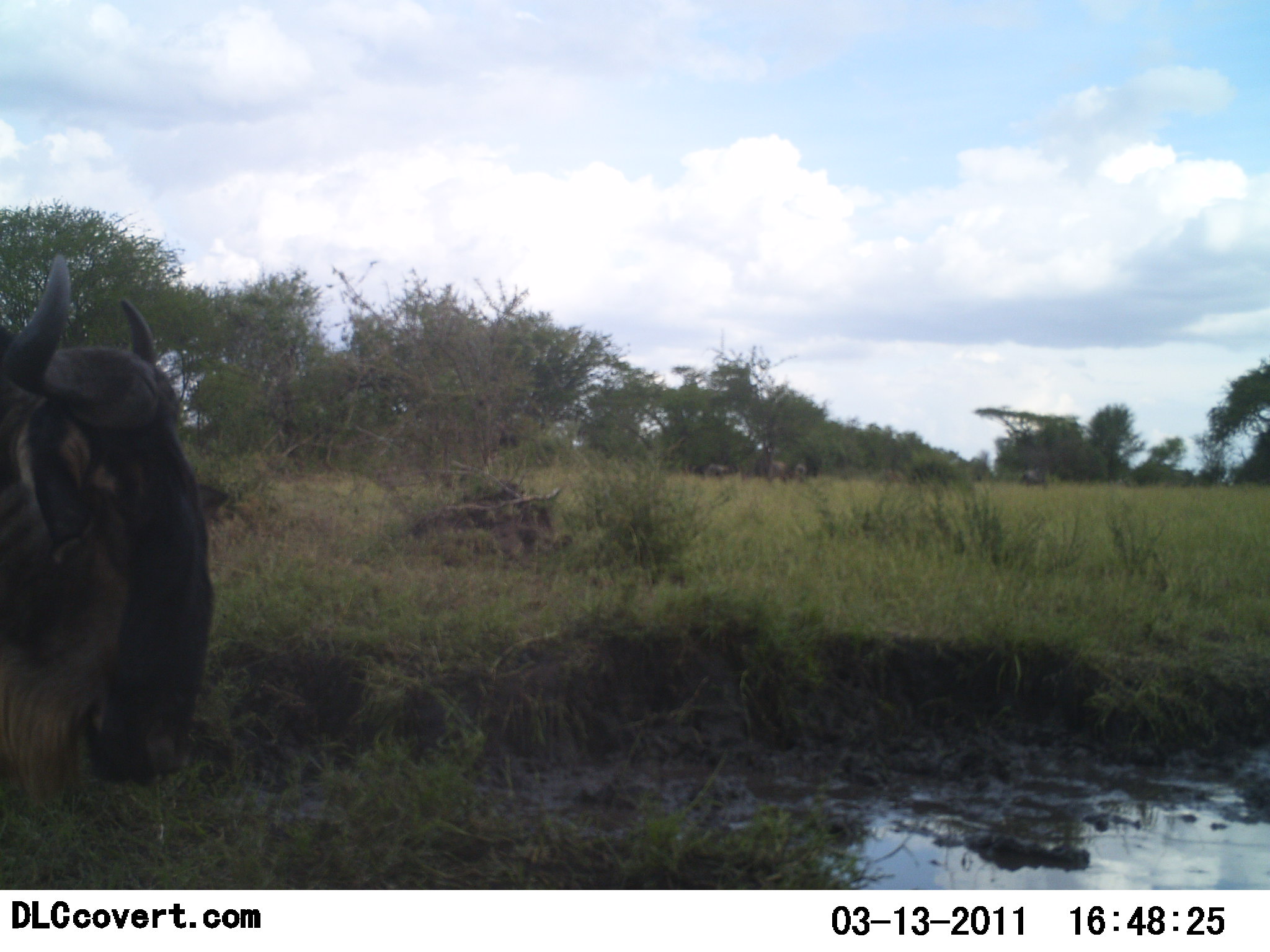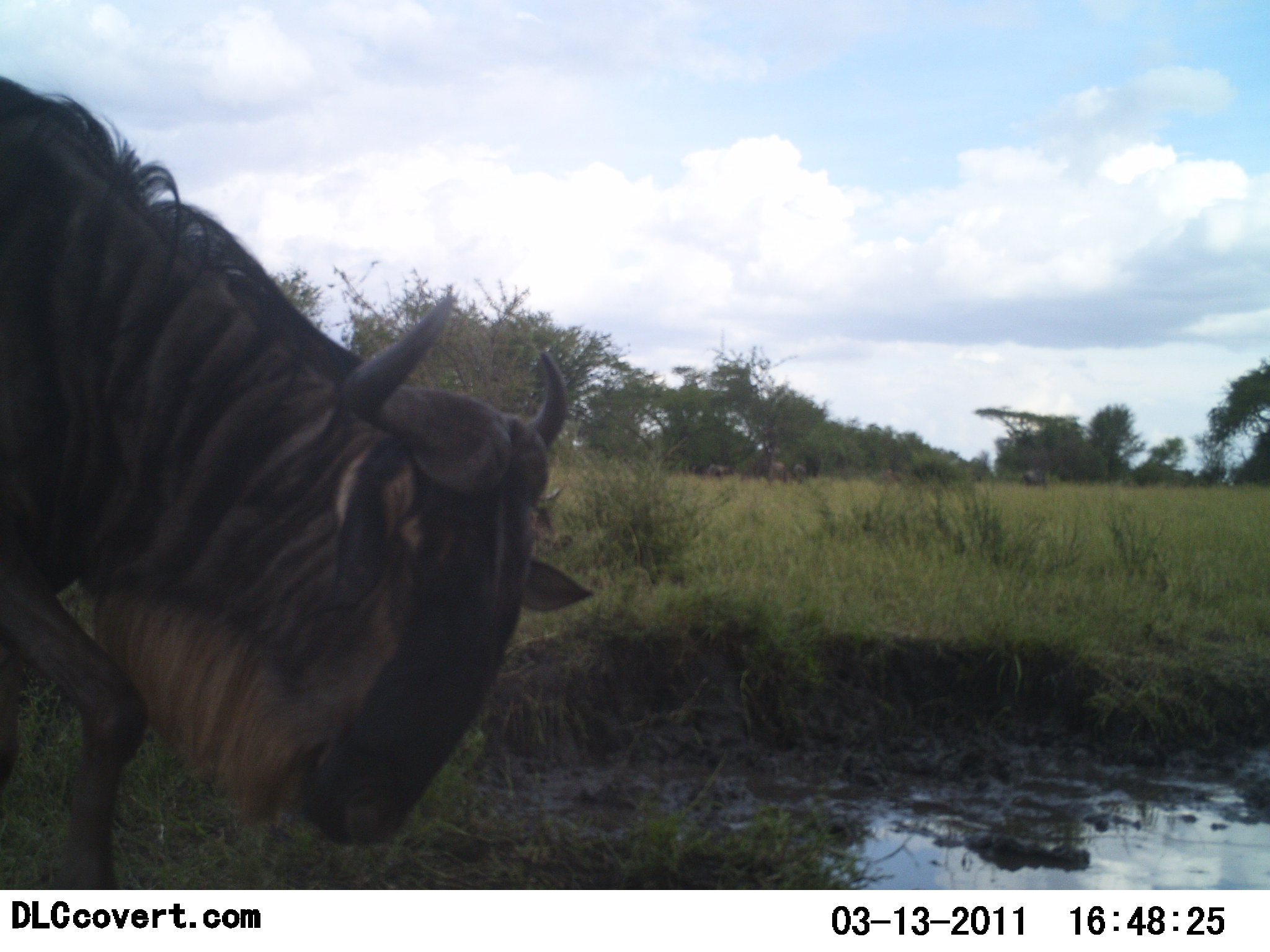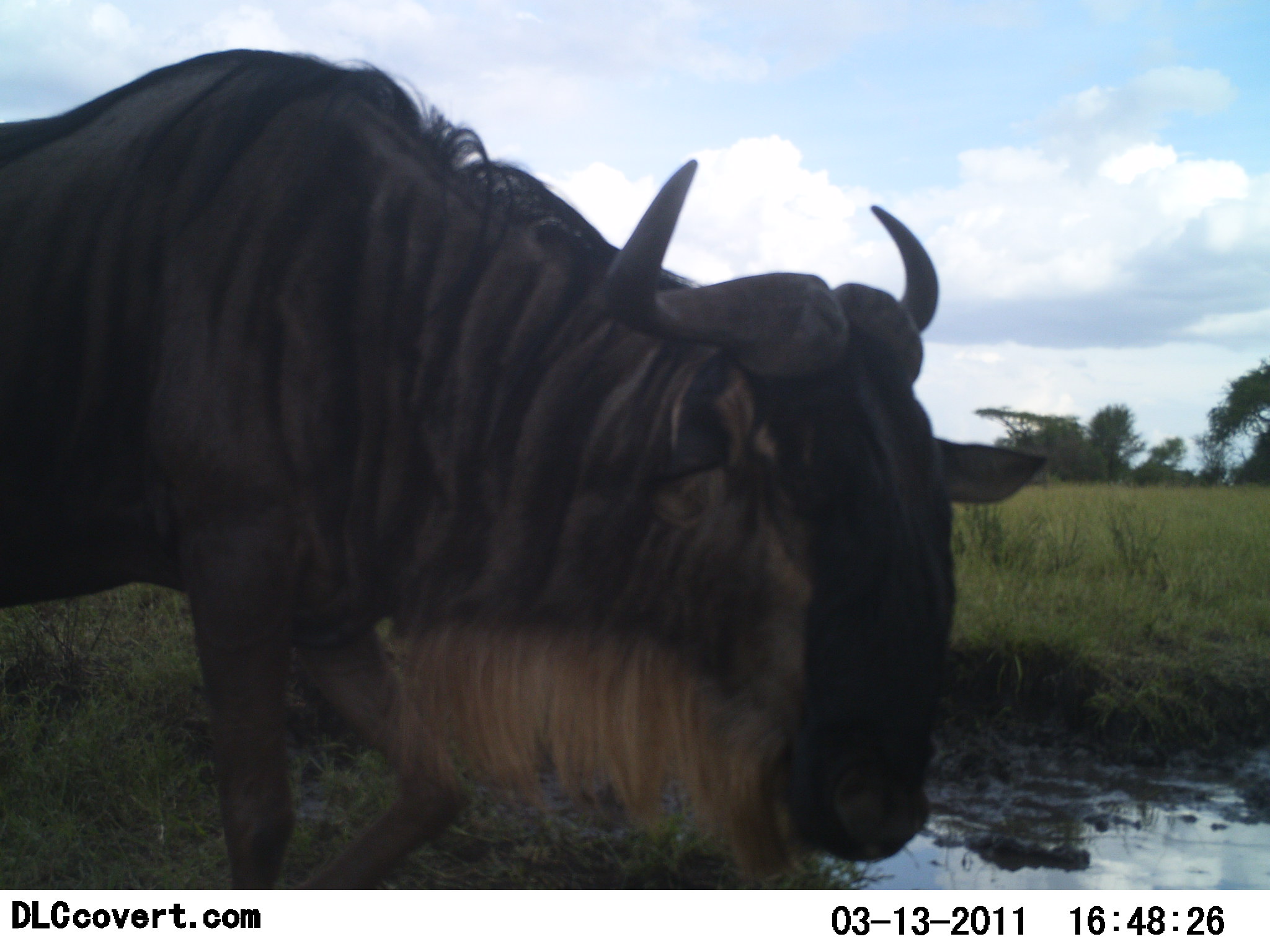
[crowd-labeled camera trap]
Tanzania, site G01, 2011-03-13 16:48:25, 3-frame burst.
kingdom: Animalia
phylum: Chordata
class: Mammalia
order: Artiodactyla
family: Bovidae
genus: Connochaetes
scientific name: Connochaetes taurinus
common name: blue wildebeest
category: wildebeest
Wildebeest (blue wildebeest) (Connochaetes taurinus), count 1. Behavior (volunteer vote fractions): standing 9%, resting 0%, moving 100%, interacting 0%. Young present (vote fraction): 0%. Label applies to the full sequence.